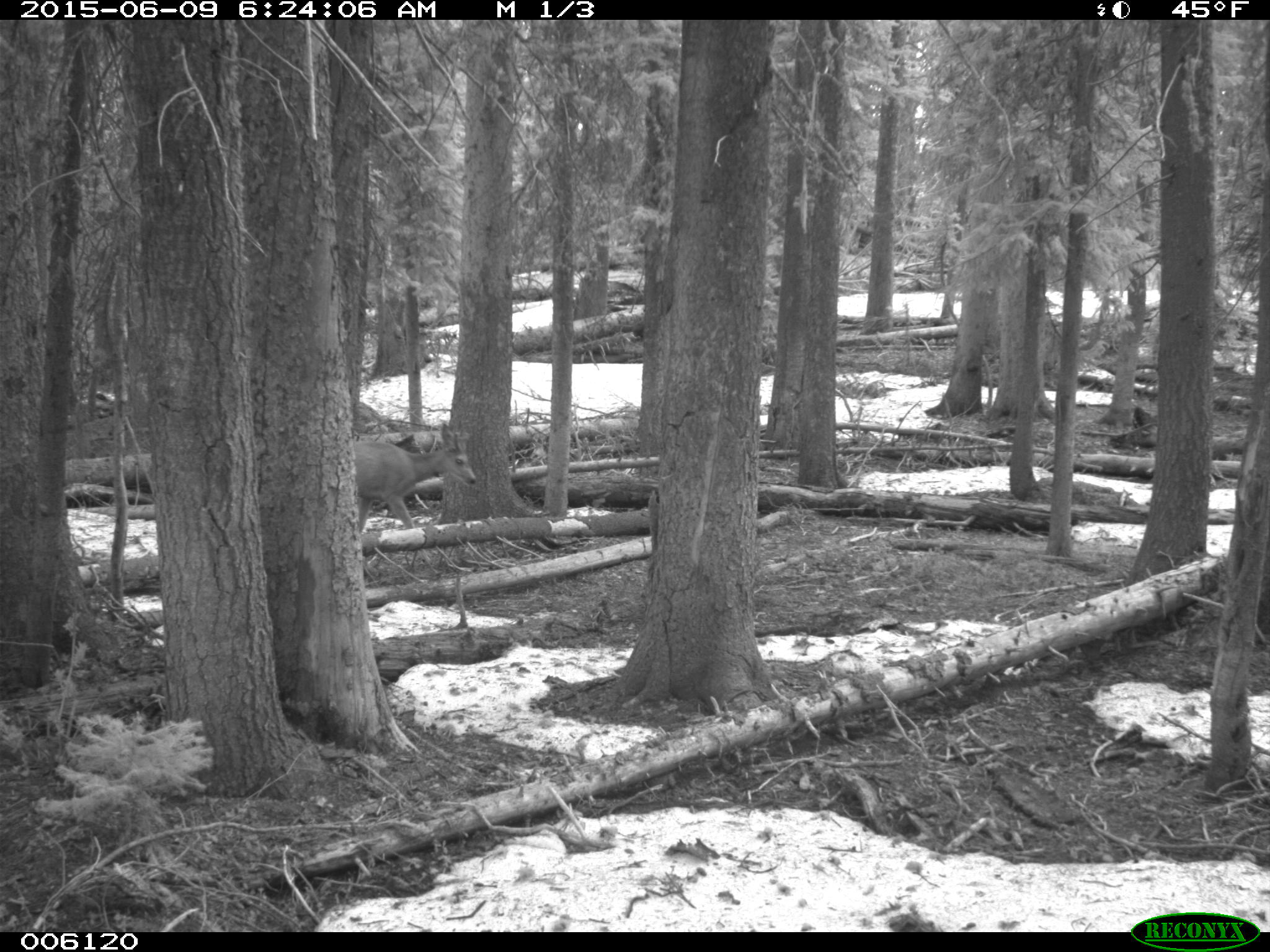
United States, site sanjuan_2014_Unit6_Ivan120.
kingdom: Animalia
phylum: Chordata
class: Mammalia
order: Artiodactyla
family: Cervidae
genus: Odocoileus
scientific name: Odocoileus hemionus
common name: mule deer